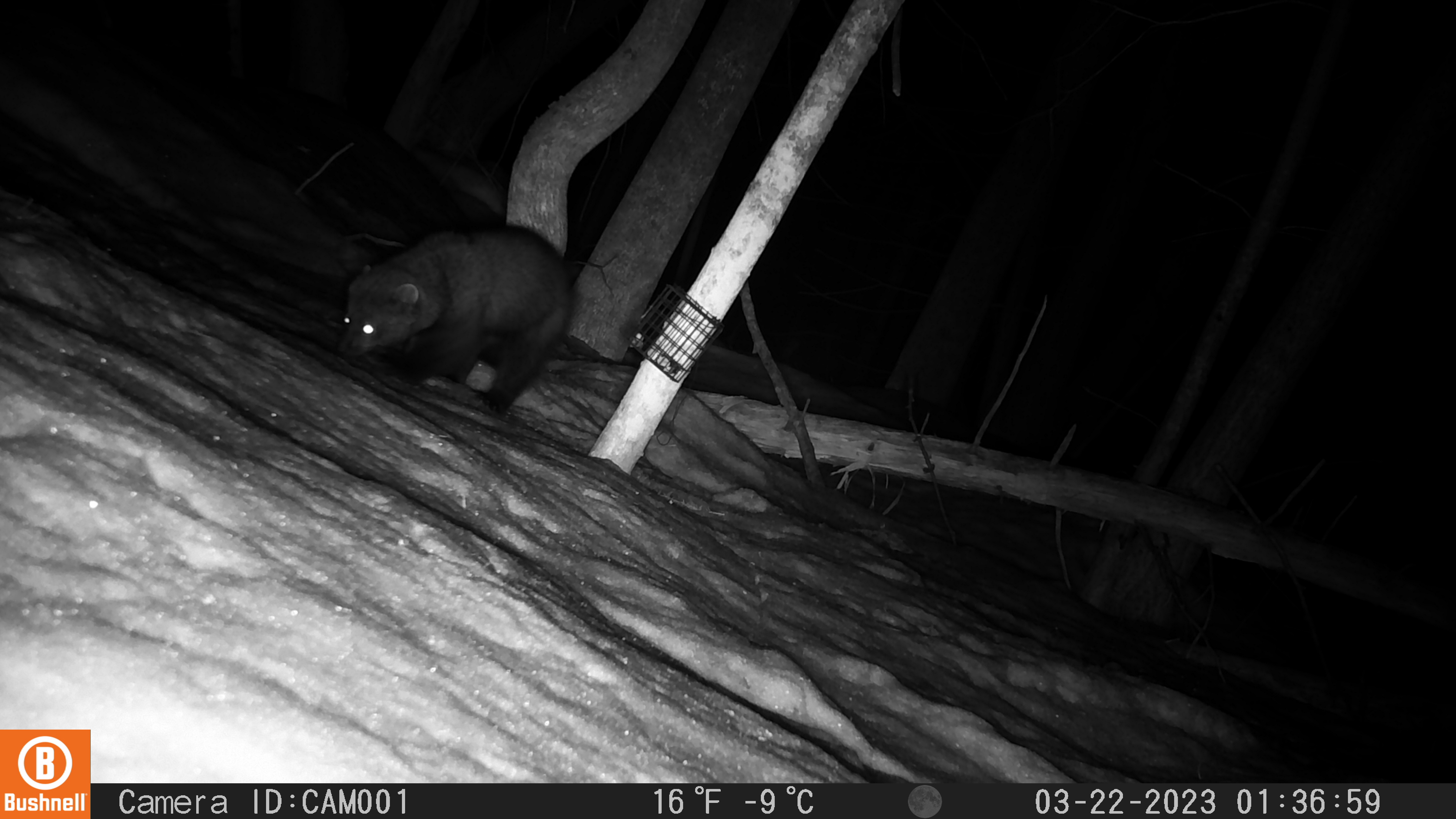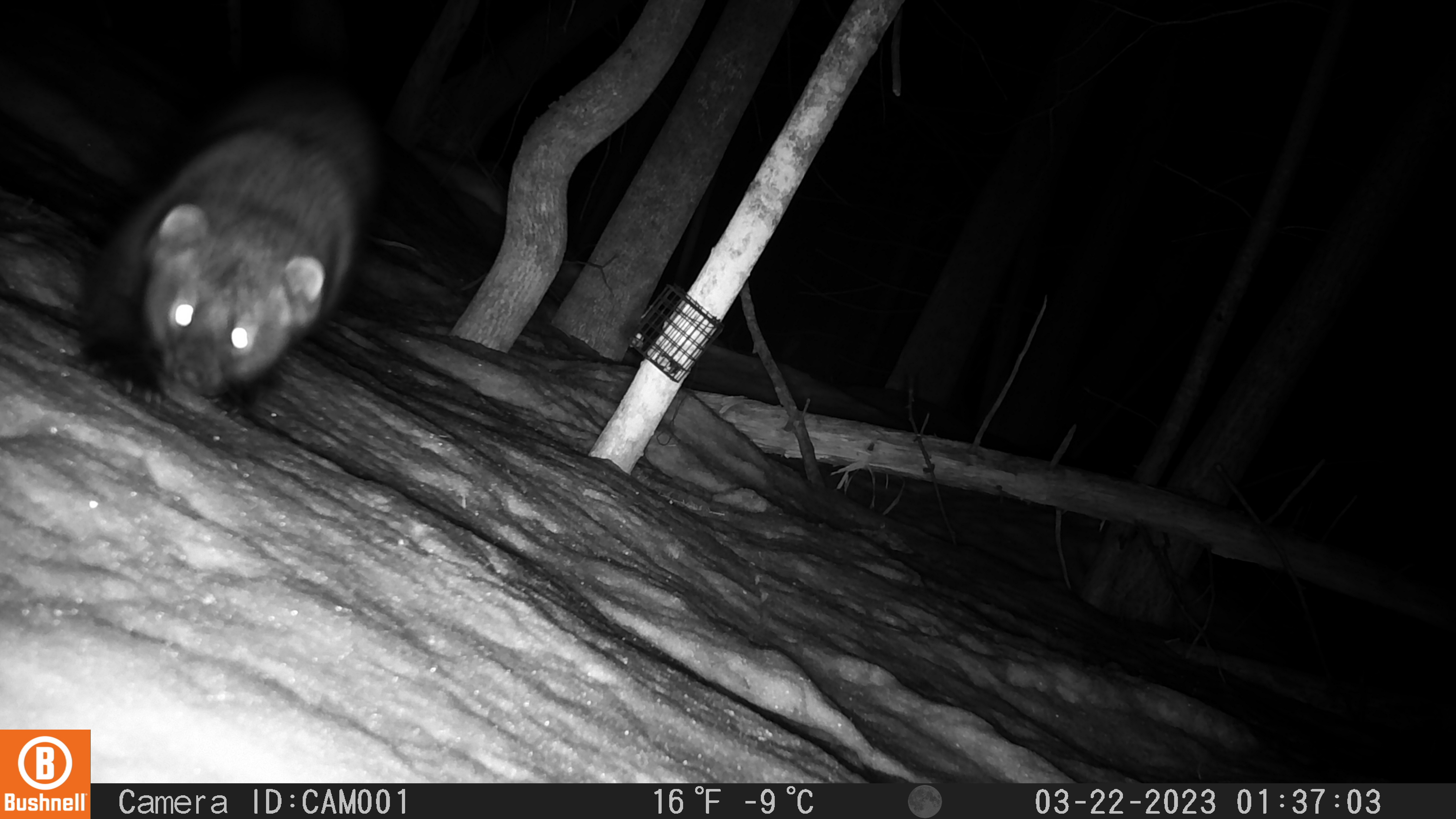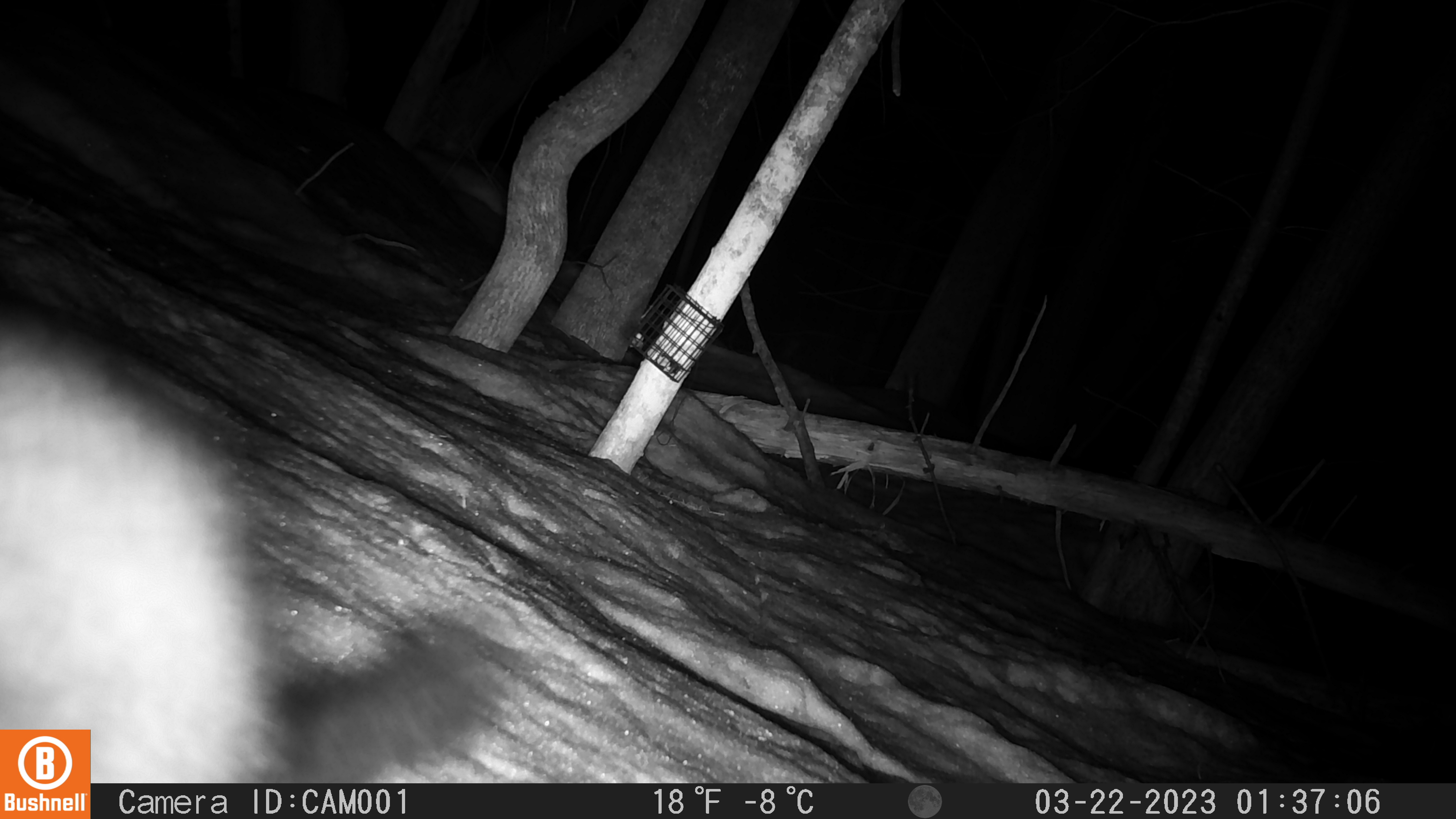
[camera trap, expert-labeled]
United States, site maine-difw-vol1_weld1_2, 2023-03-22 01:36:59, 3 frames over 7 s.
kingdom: Animalia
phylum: Chordata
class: Mammalia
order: Carnivora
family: Mustelidae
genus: Pekania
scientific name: Pekania pennanti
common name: fisher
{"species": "fisher (Pekania pennanti)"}